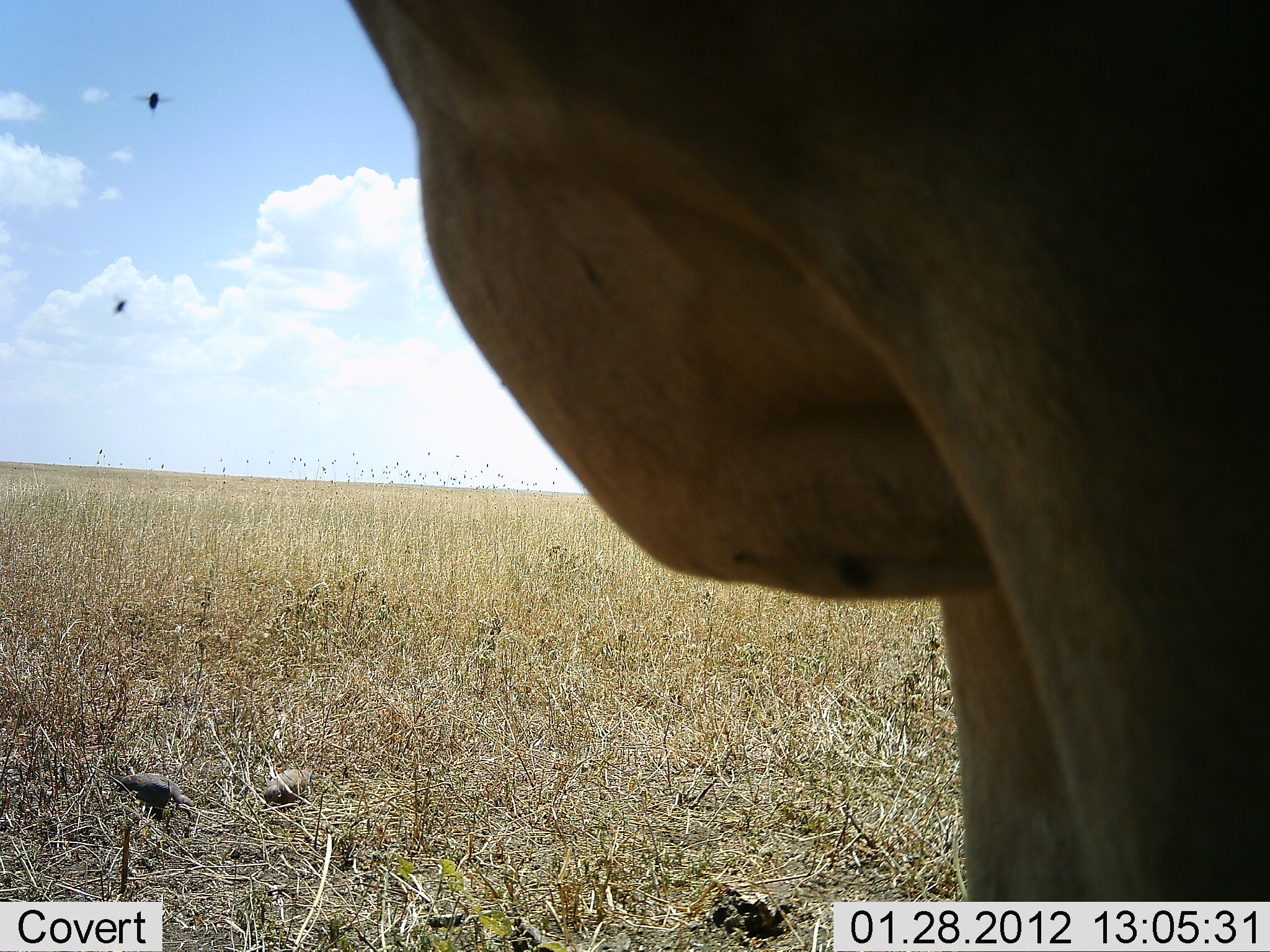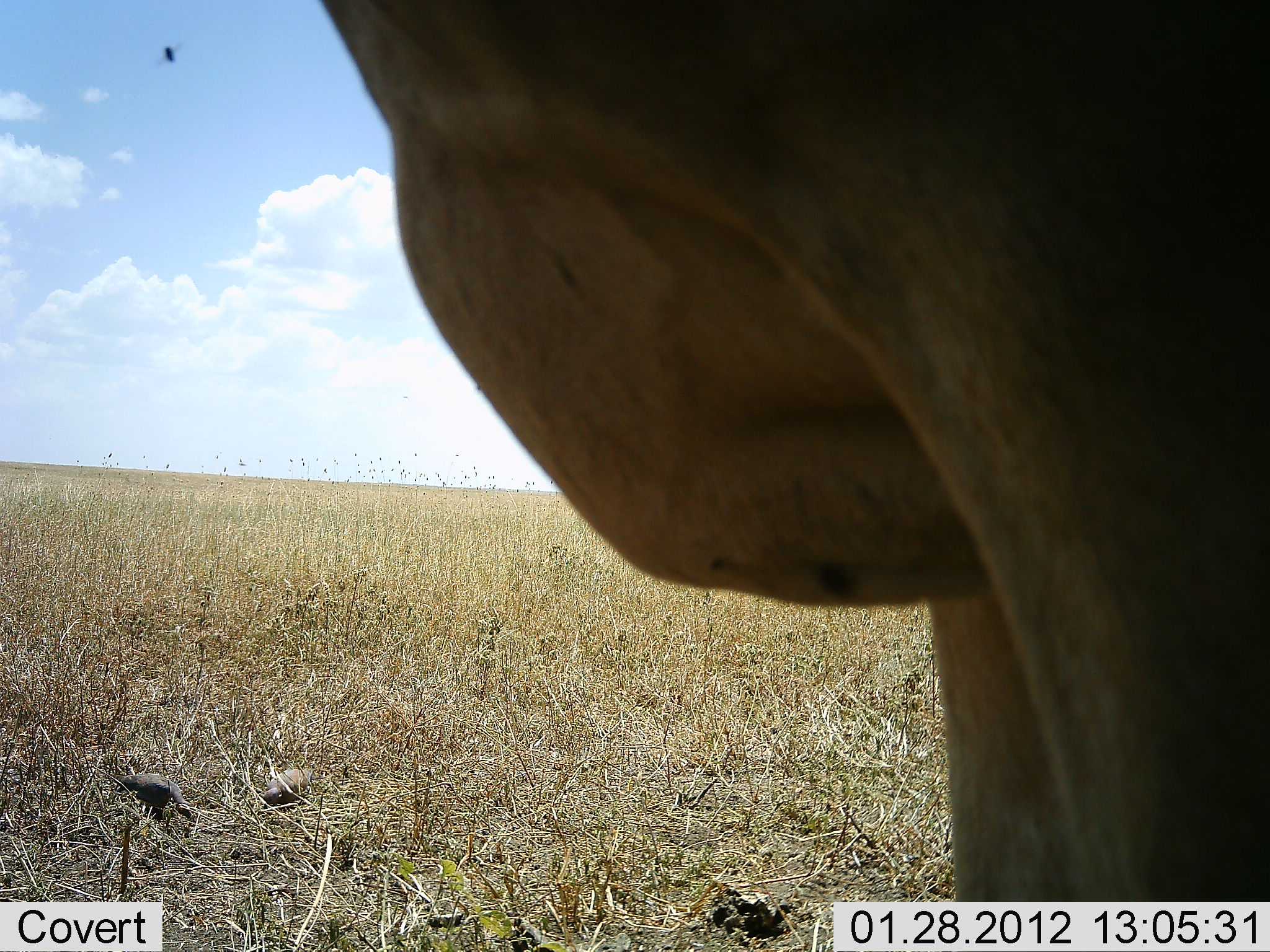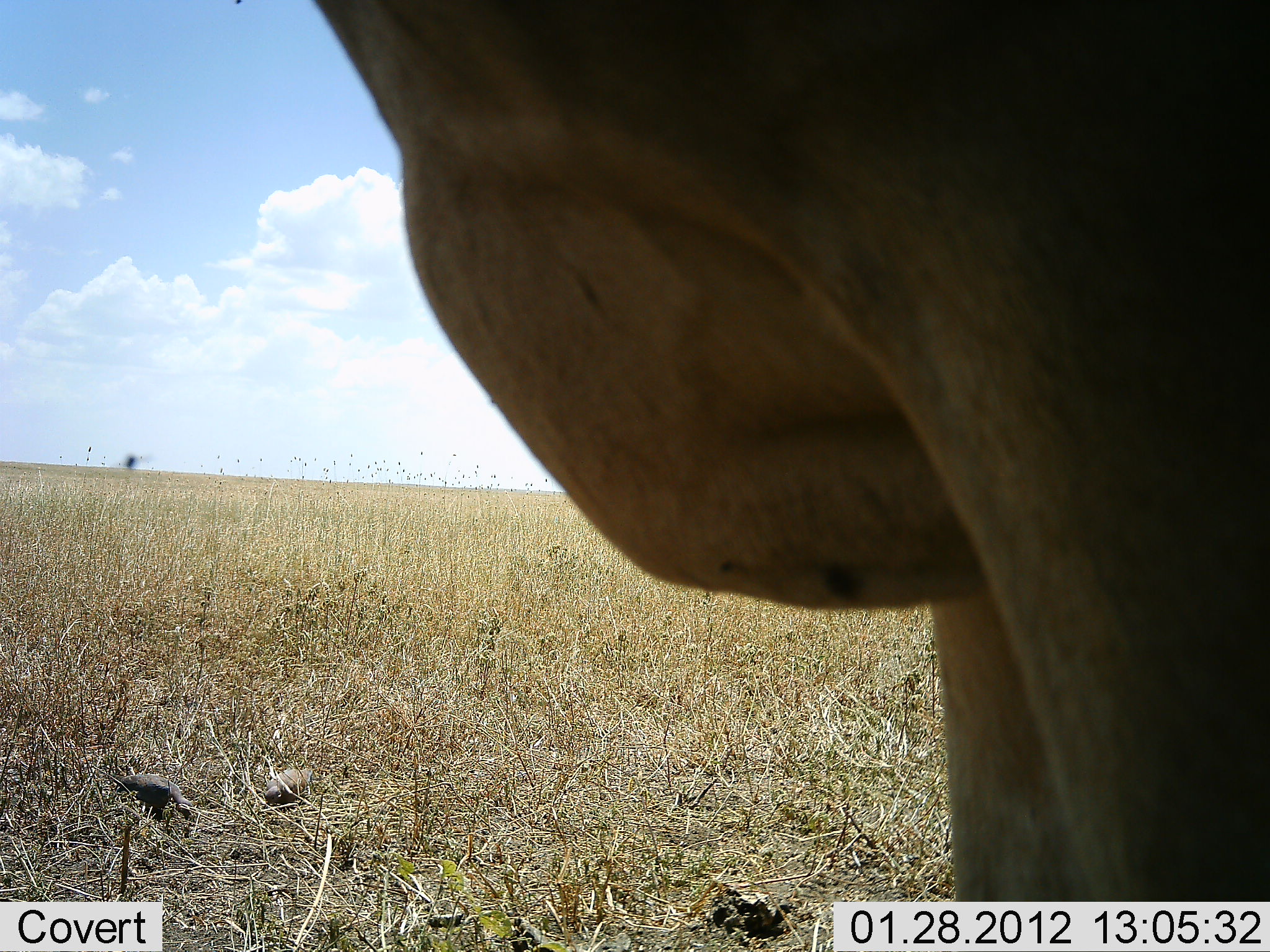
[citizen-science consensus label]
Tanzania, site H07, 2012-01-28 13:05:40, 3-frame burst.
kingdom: Animalia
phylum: Chordata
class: Mammalia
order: Artiodactyla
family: Bovidae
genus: Alcelaphus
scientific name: Alcelaphus buselaphus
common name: hartebeest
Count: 1.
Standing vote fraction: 100%.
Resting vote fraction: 0%.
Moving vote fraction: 0%.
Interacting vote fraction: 0%.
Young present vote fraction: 0%.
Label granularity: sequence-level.